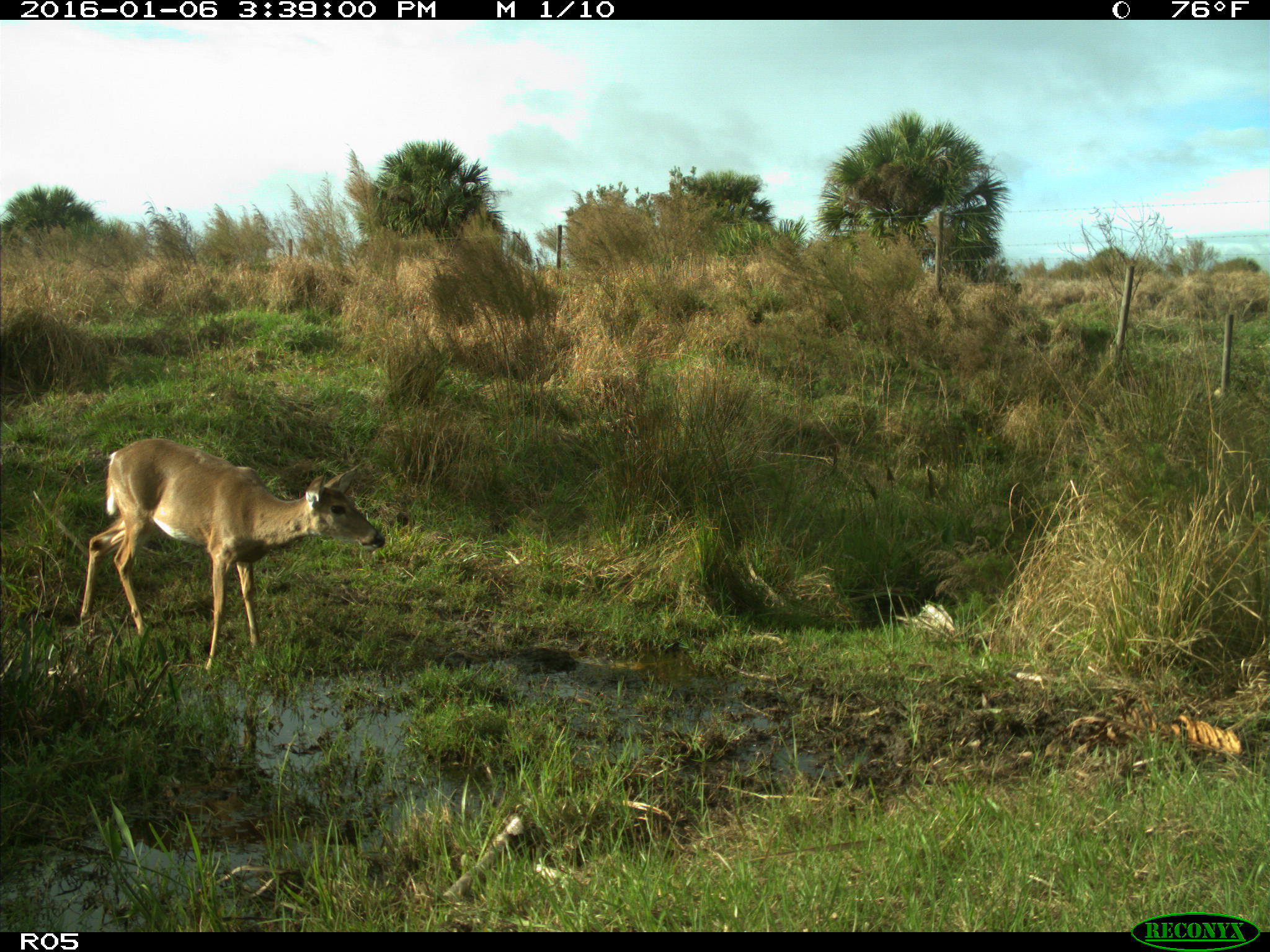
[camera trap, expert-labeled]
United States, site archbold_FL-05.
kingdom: Animalia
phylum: Chordata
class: Mammalia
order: Artiodactyla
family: Cervidae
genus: Odocoileus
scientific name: Odocoileus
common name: deer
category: unidentified deer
Unidentified deer (deer) (Odocoileus).